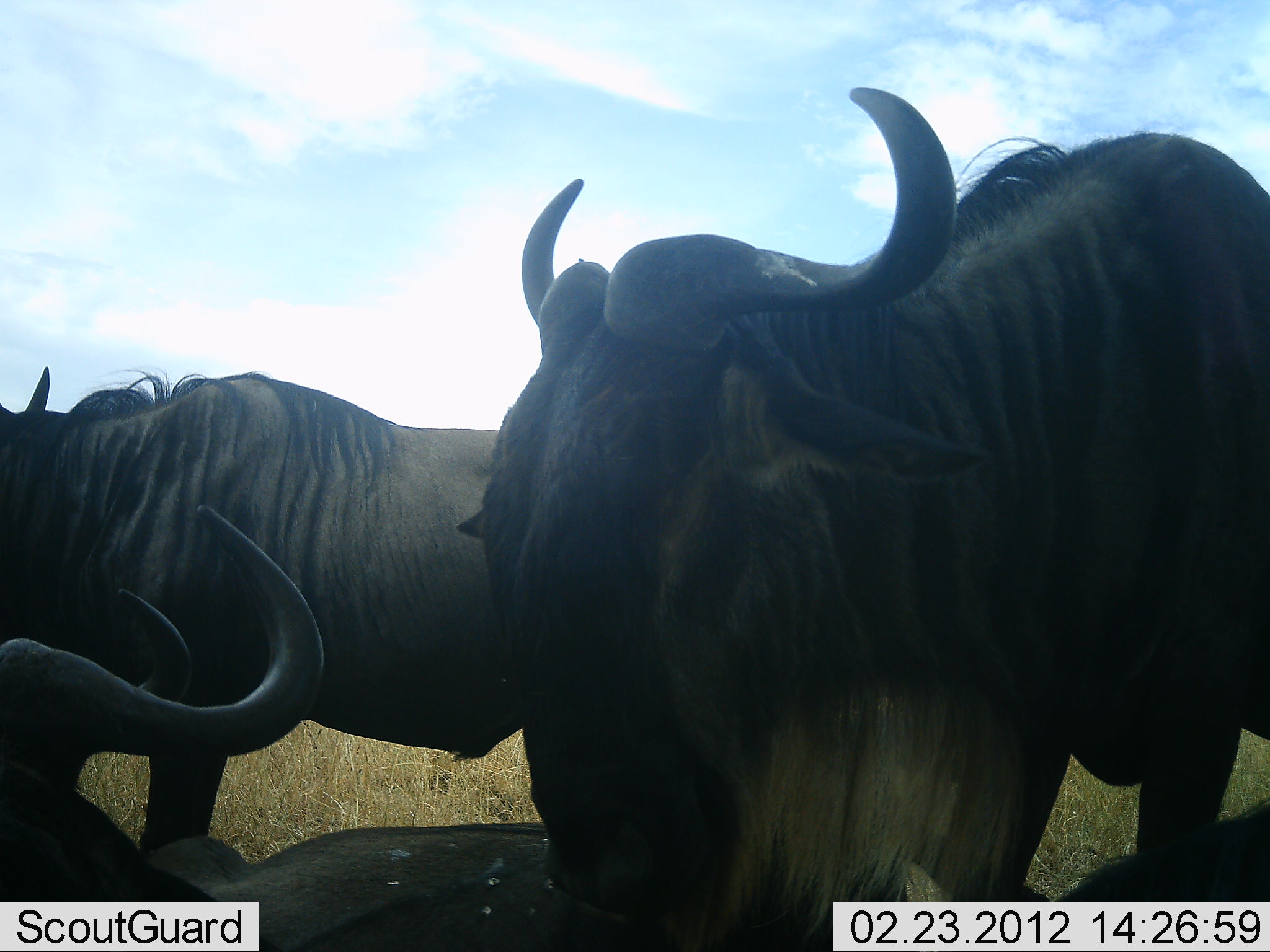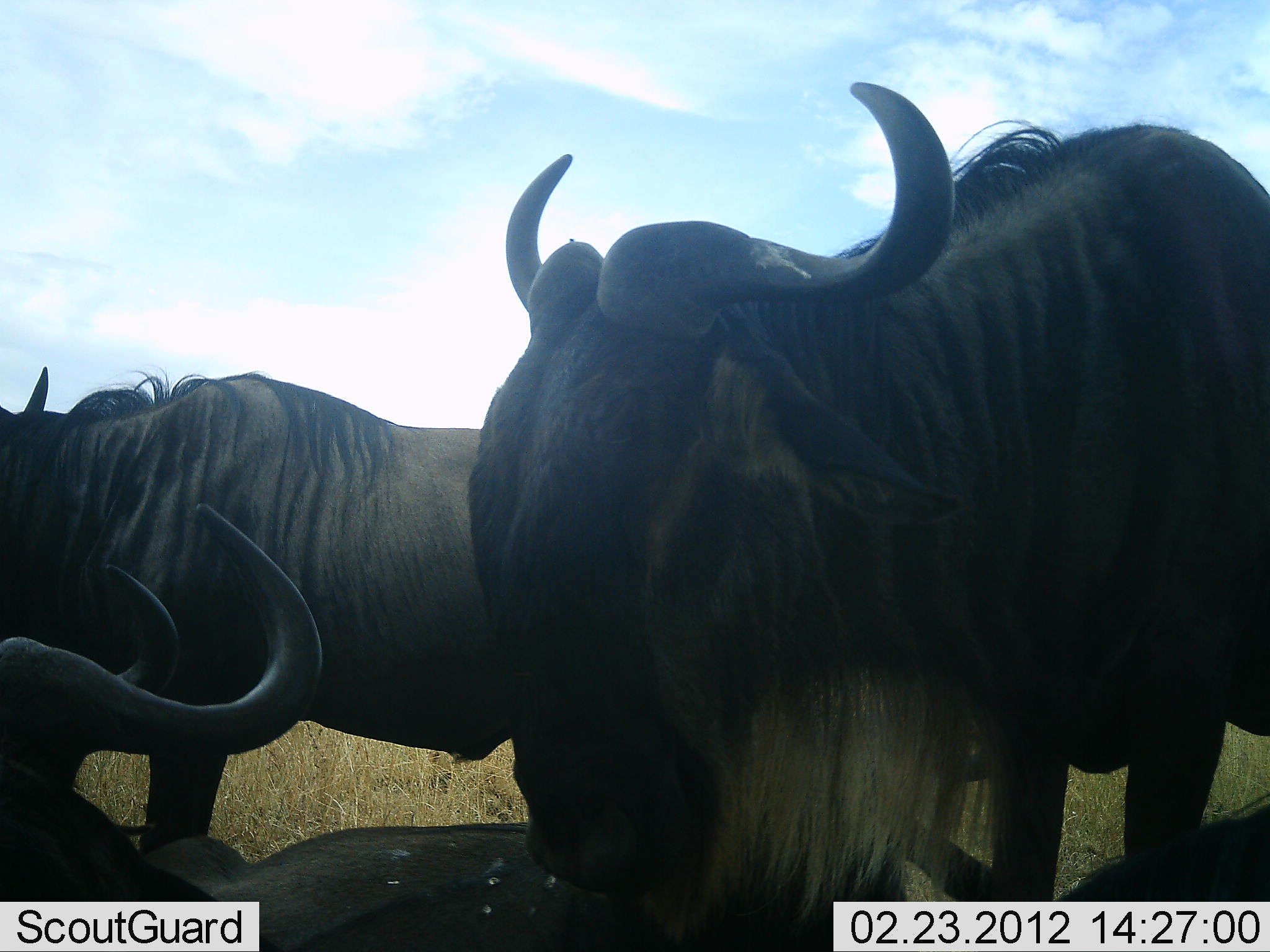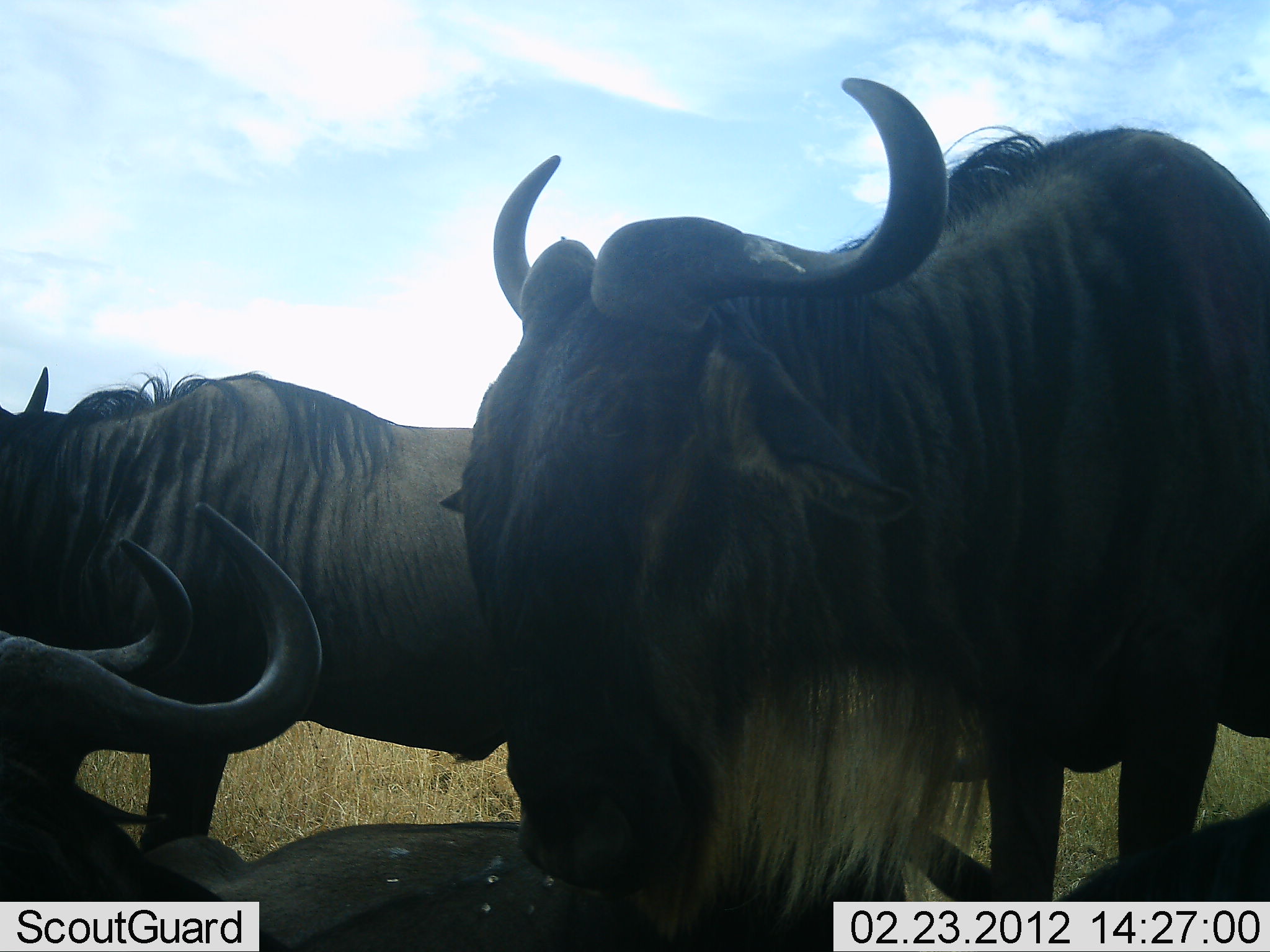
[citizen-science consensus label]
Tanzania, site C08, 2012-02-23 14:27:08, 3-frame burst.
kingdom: Animalia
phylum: Chordata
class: Mammalia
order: Artiodactyla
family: Bovidae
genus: Connochaetes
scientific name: Connochaetes taurinus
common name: blue wildebeest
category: wildebeest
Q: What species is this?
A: Wildebeest (blue wildebeest) (Connochaetes taurinus).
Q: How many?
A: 4.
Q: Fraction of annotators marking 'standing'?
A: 72%.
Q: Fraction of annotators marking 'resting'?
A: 88%.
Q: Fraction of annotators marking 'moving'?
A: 4%.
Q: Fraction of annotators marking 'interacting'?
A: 8%.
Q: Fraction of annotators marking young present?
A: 0%.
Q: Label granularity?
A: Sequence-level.